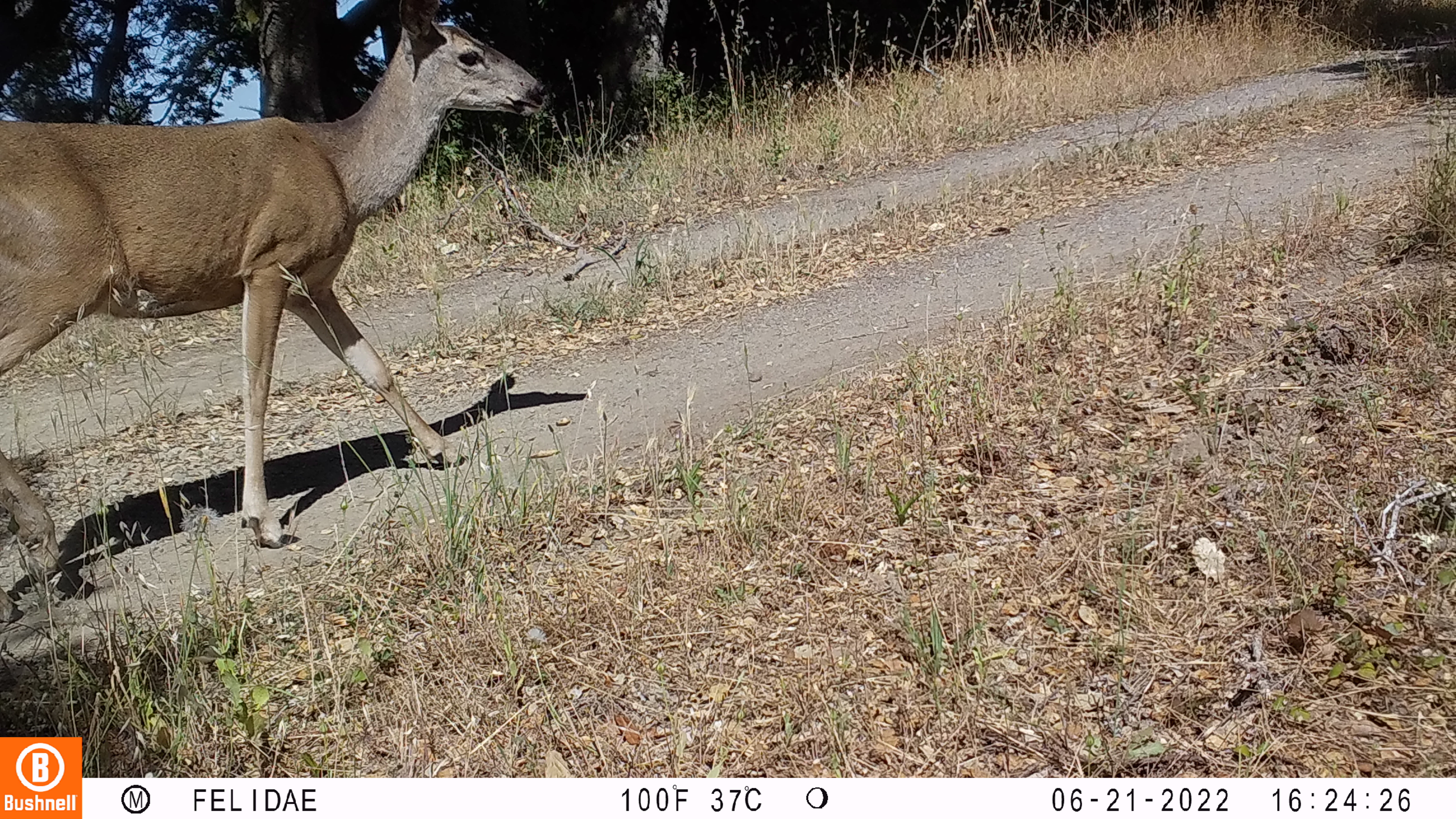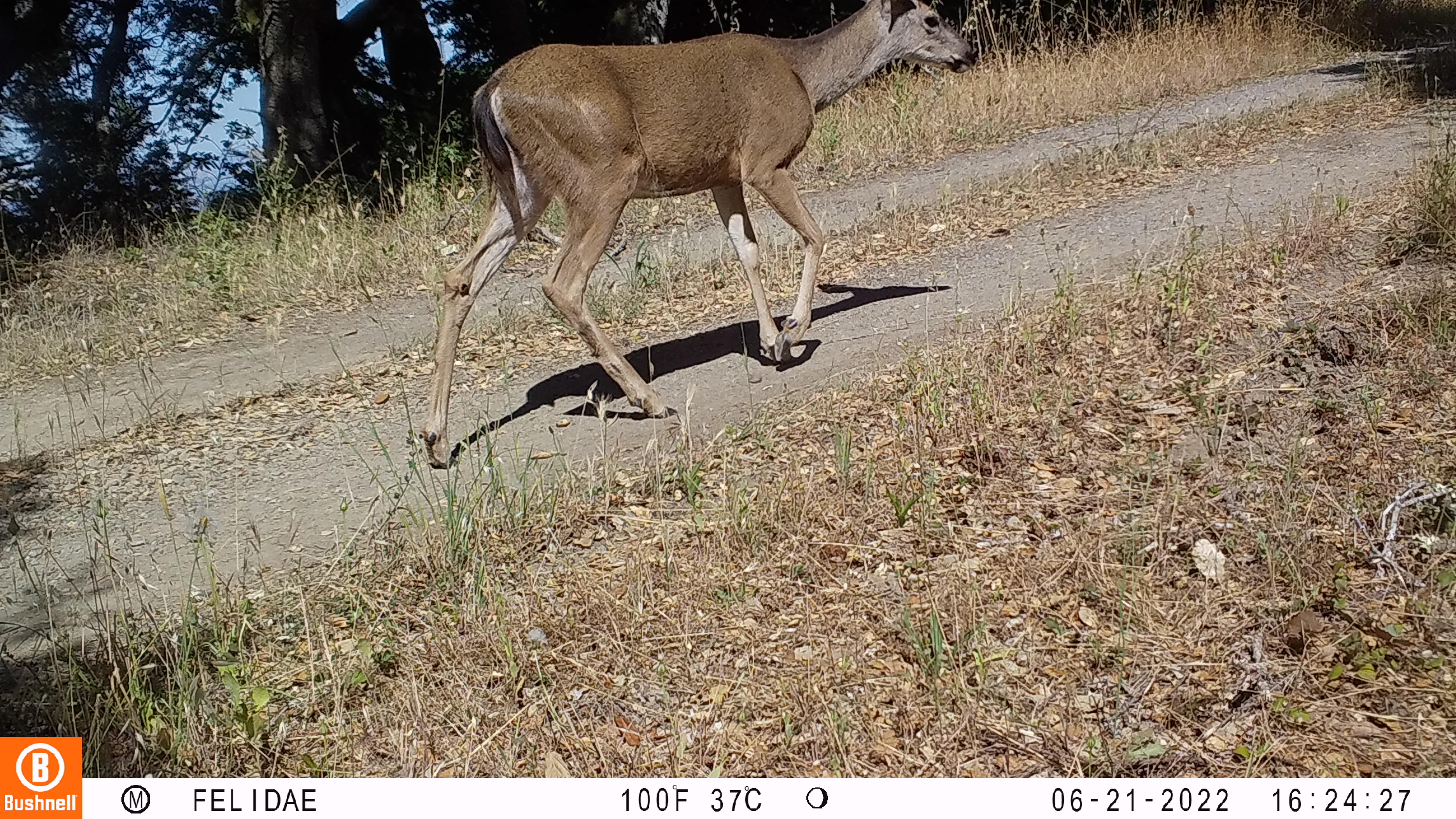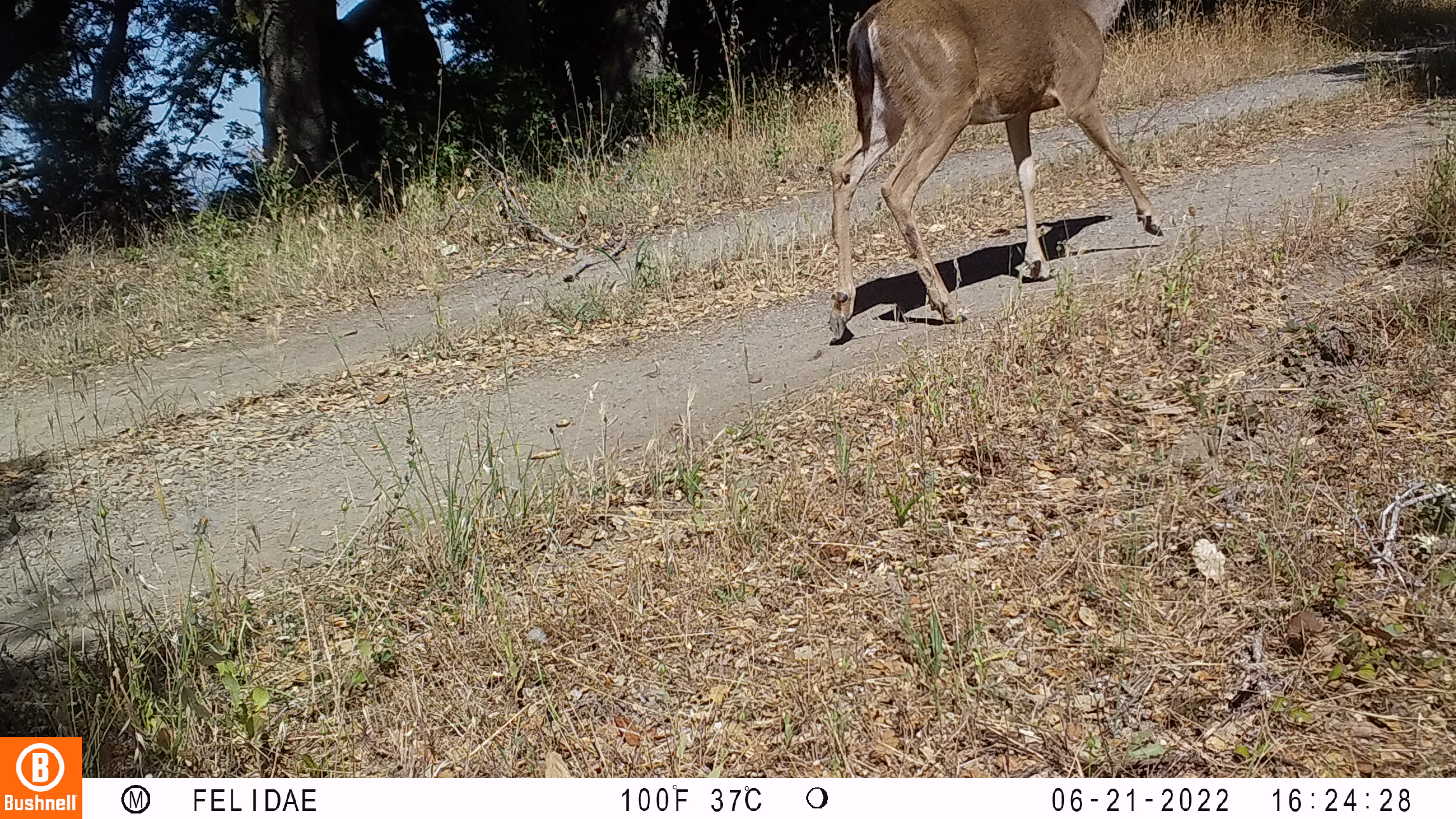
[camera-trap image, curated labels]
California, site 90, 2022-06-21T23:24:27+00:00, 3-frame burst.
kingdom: Animalia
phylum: Chordata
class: Mammalia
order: Artiodactyla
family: Cervidae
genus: Odocoileus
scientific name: Odocoileus hemionus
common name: mule deer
Mule deer (Odocoileus hemionus).